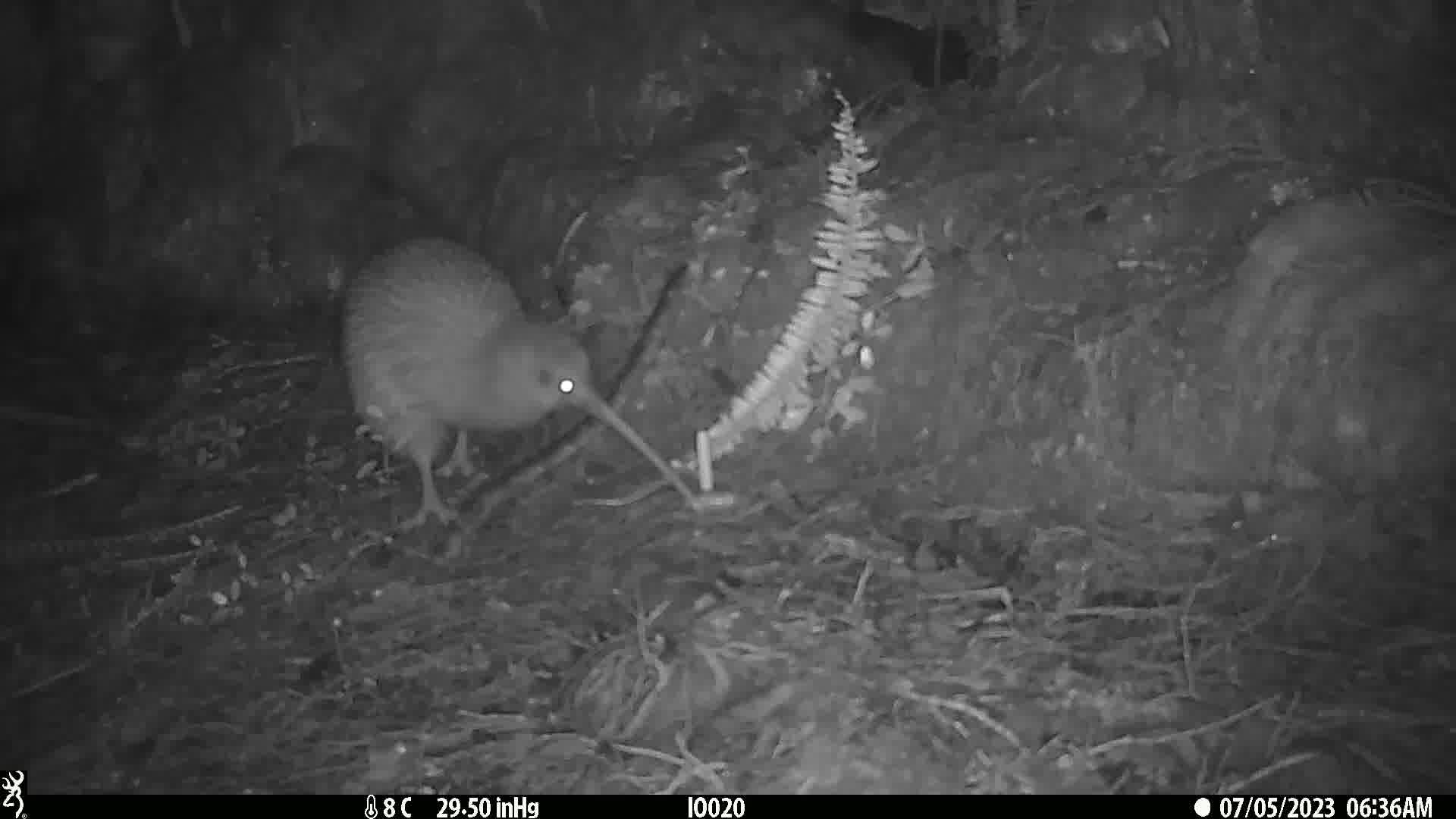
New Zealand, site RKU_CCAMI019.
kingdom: Animalia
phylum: Chordata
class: Aves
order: Apterygiformes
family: Apterygidae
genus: Apteryx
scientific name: Apteryx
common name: kiwi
Kiwi (Apteryx).